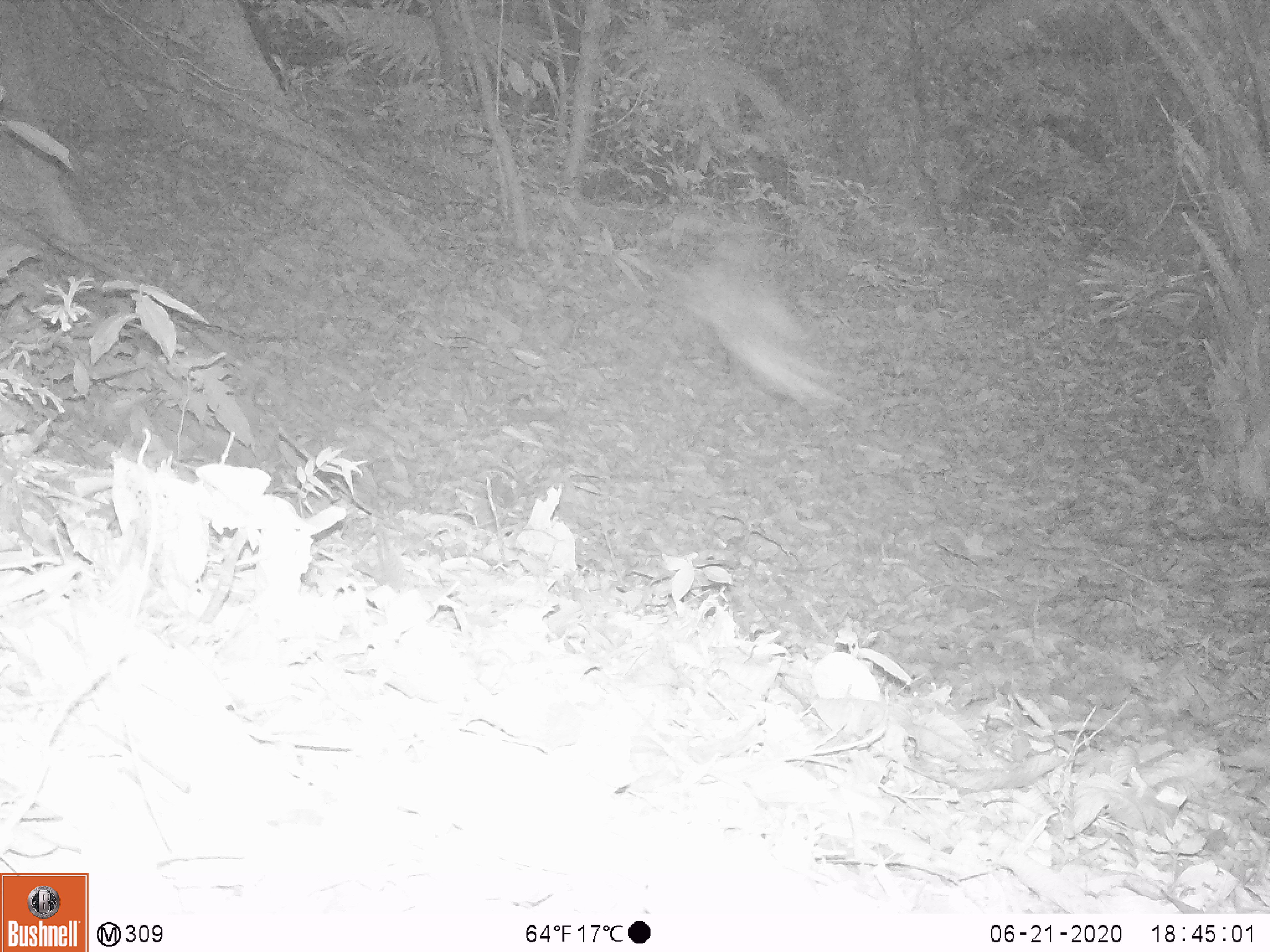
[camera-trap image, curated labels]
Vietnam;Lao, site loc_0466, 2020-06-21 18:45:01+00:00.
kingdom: Animalia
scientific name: Animalia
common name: animal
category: unidentified animal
Unidentified animal (animal) (Animalia). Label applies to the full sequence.